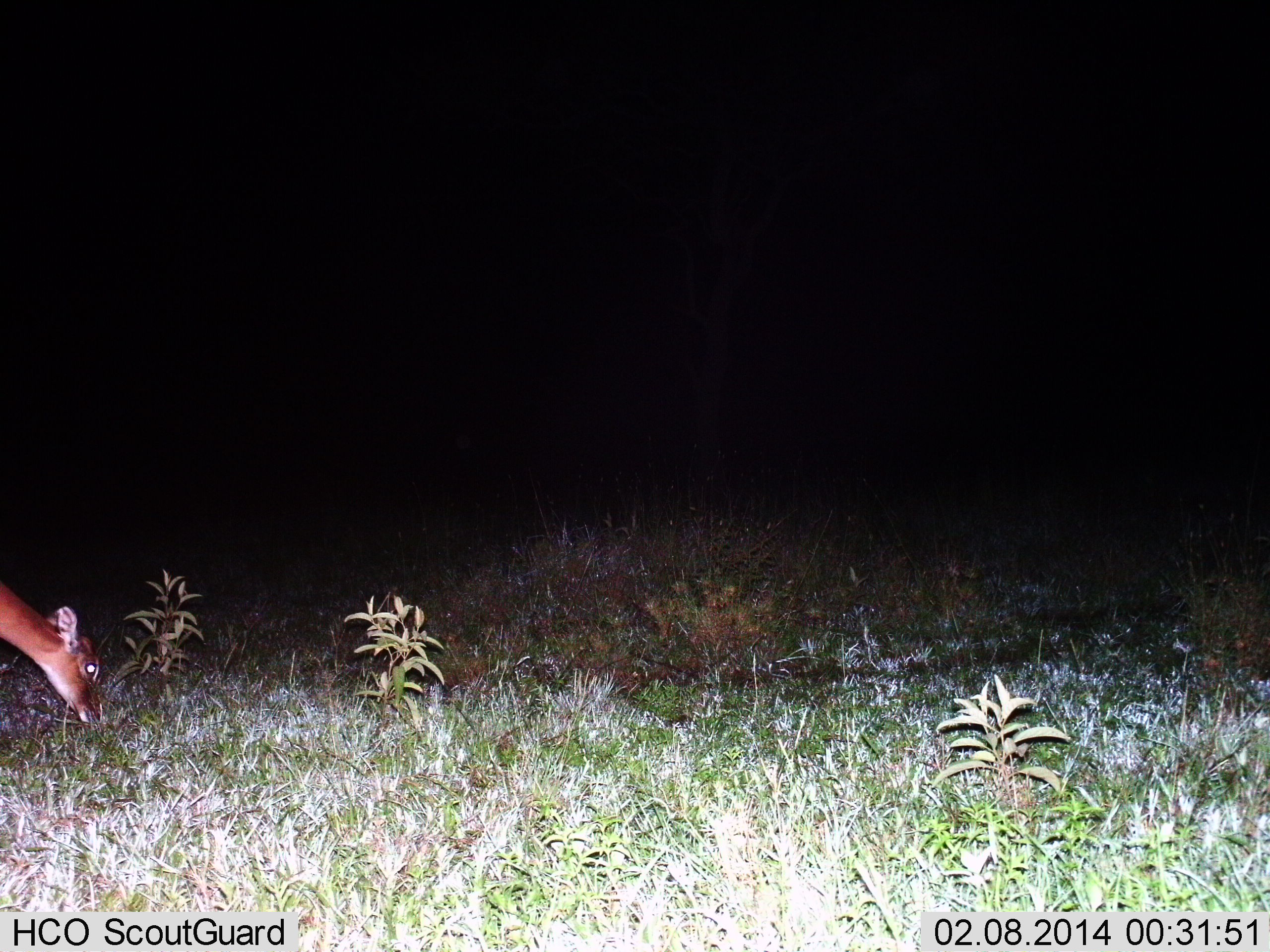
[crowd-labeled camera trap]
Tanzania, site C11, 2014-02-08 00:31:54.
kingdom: Animalia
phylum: Chordata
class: Mammalia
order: Artiodactyla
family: Bovidae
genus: Redunca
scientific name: Redunca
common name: reedbuck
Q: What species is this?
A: Reedbuck (Redunca).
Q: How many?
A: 1.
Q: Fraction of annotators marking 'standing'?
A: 0%.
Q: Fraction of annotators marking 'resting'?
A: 0%.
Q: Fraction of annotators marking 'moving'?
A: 0%.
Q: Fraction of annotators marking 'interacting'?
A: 0%.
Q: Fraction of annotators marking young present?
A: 0%.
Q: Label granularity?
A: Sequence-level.